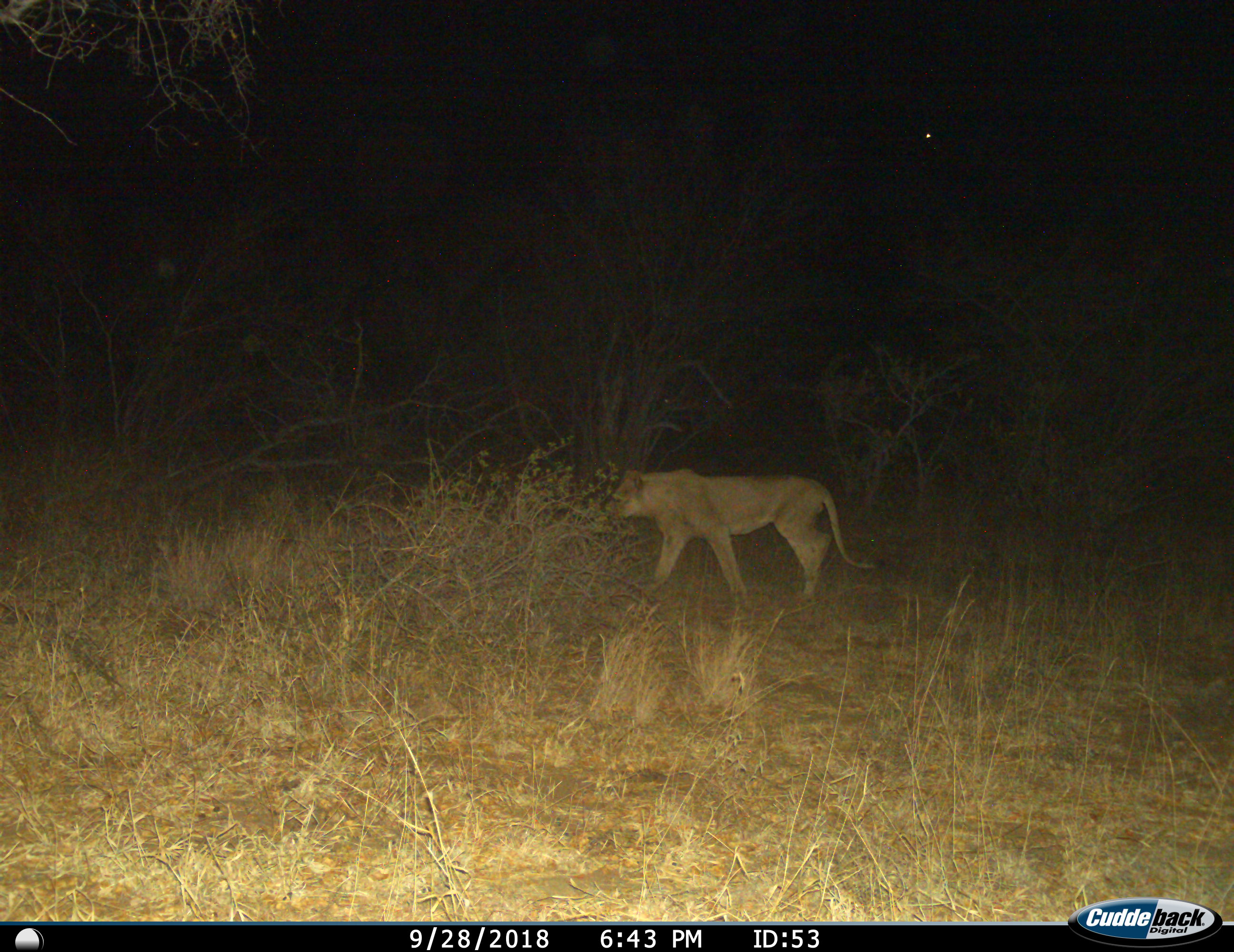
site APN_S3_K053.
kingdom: Animalia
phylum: Chordata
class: Mammalia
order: Carnivora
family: Felidae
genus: Panthera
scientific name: Panthera leo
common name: lion female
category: lionfemale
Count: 1.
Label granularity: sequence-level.